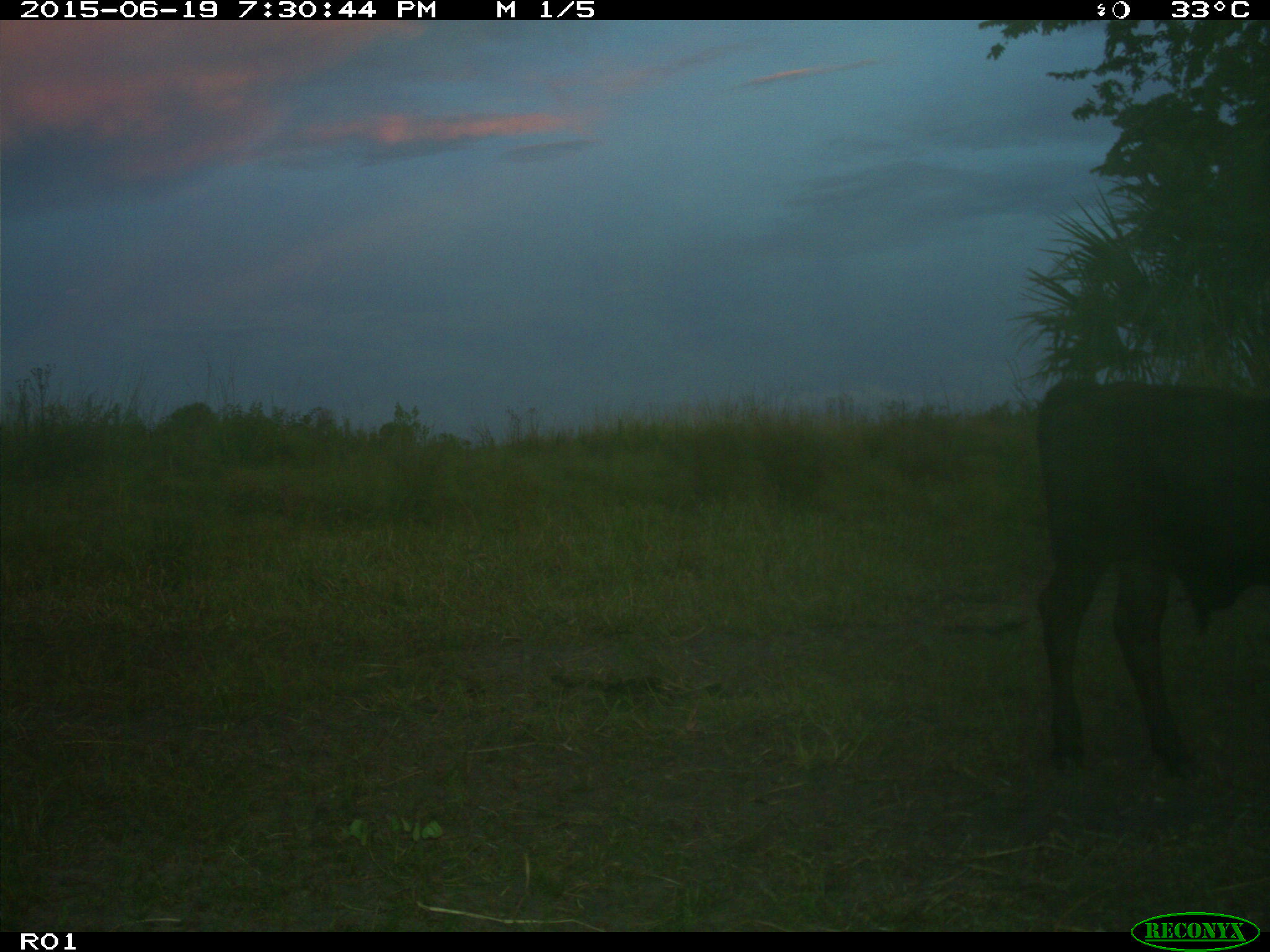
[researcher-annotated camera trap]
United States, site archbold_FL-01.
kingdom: Animalia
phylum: Chordata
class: Mammalia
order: Artiodactyla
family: Bovidae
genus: Bos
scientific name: Bos taurus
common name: domestic cow